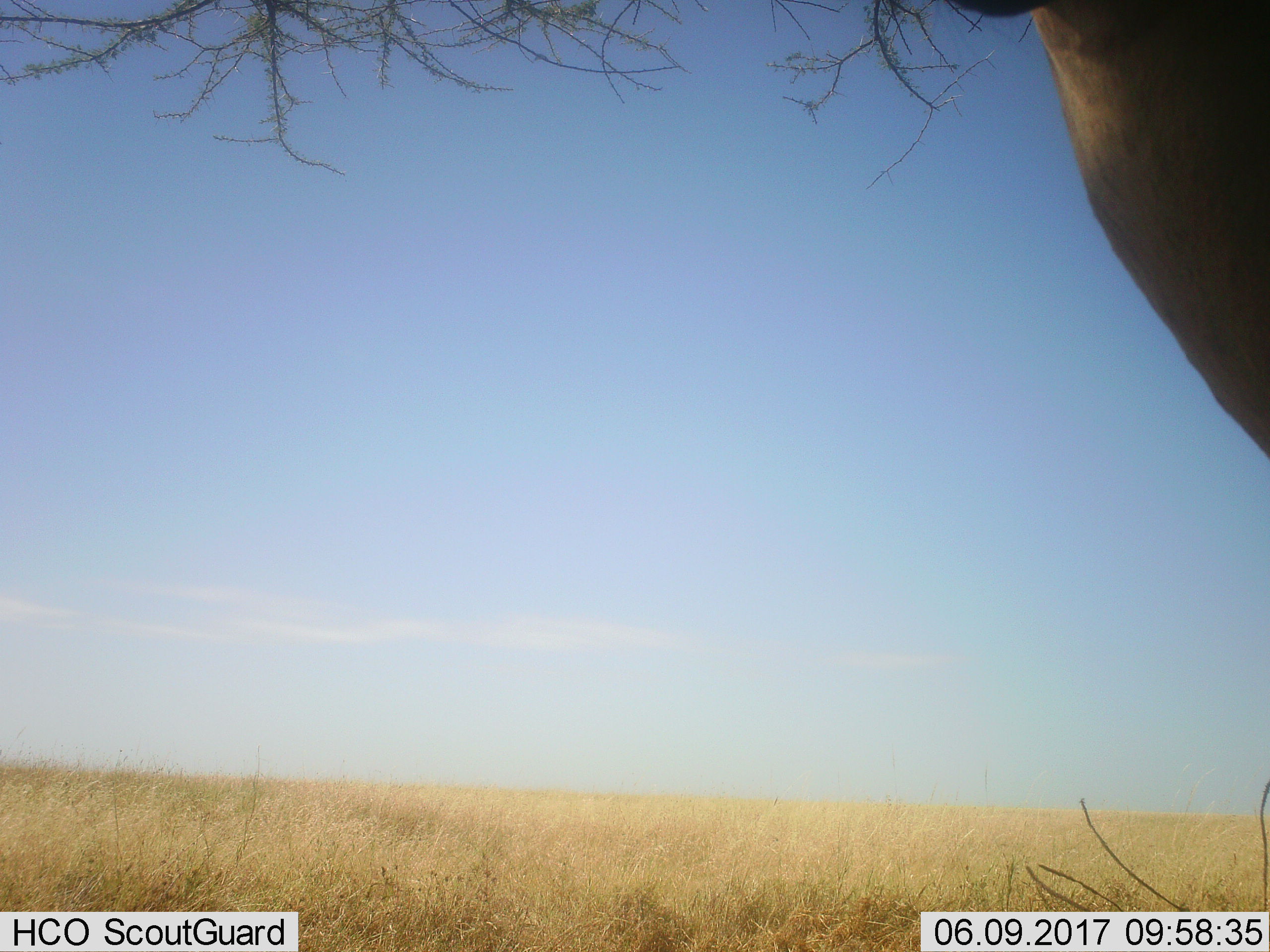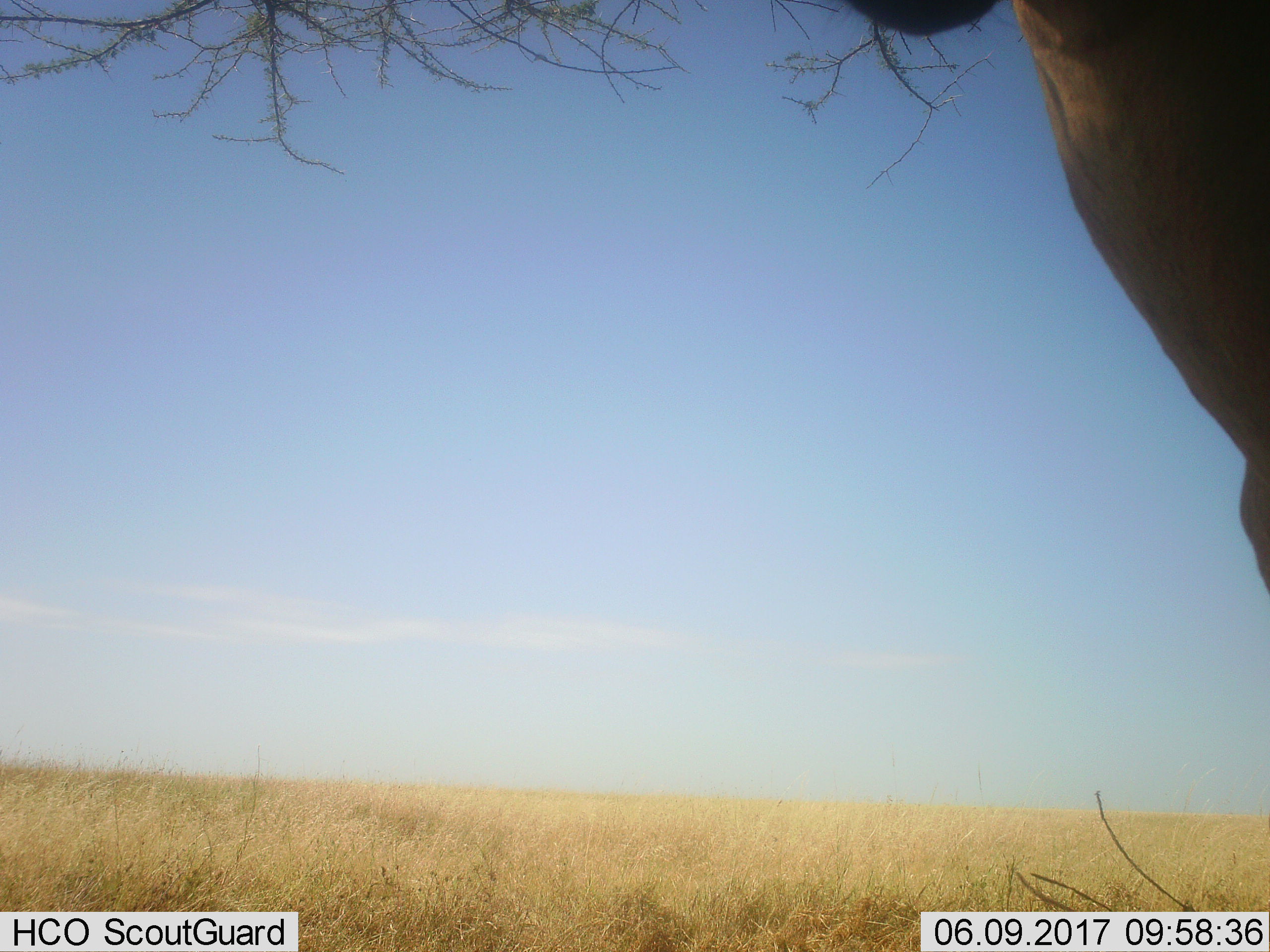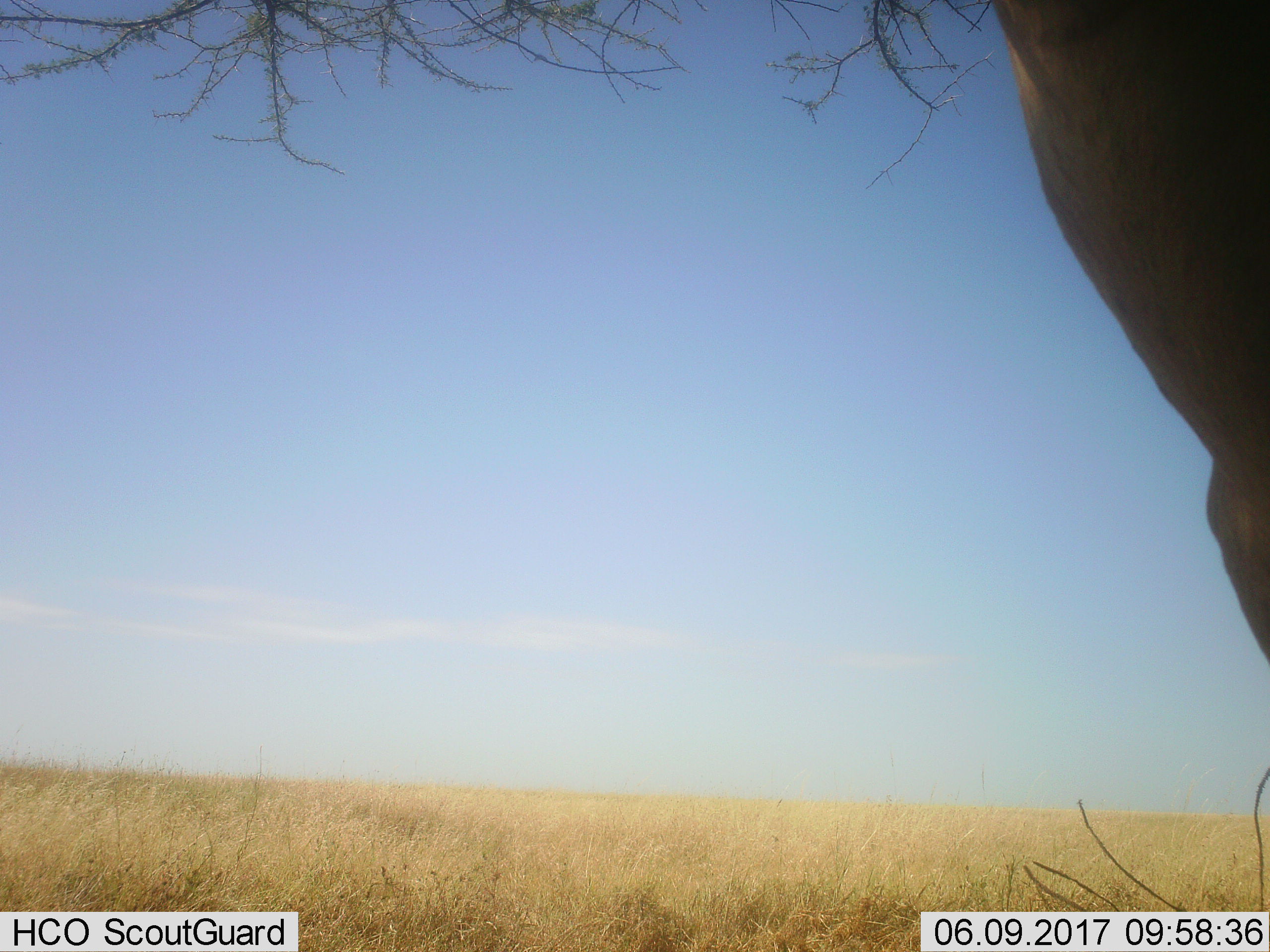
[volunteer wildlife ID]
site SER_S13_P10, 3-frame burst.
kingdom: Animalia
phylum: Chordata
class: Mammalia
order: Artiodactyla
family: Bovidae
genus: Alcelaphus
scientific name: Alcelaphus buselaphus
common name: hartebeest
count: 1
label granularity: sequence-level